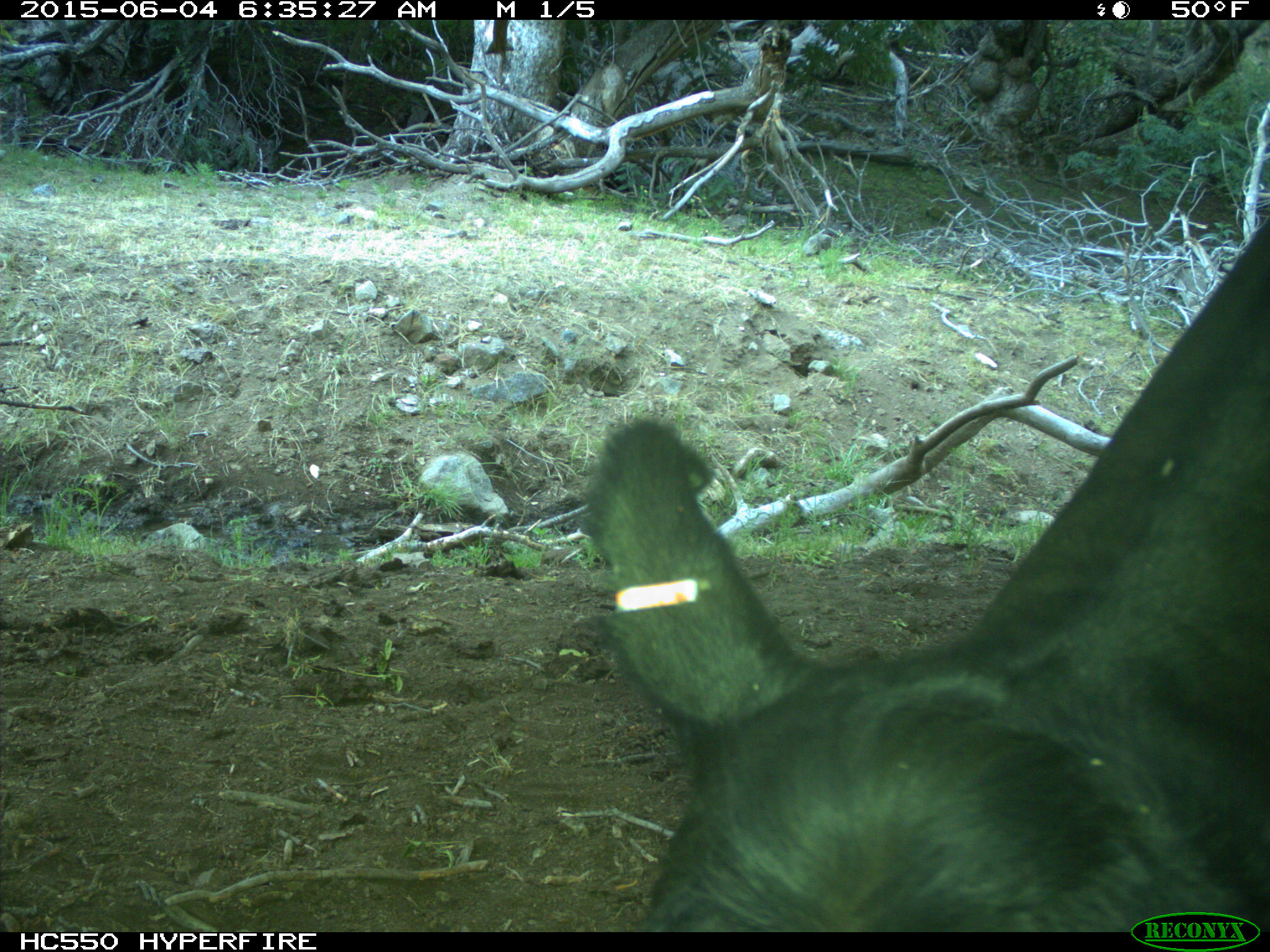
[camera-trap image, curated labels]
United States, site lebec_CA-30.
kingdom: Animalia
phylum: Chordata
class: Mammalia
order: Artiodactyla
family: Bovidae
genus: Bos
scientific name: Bos taurus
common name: domestic cow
Bos taurus (domestic cow).